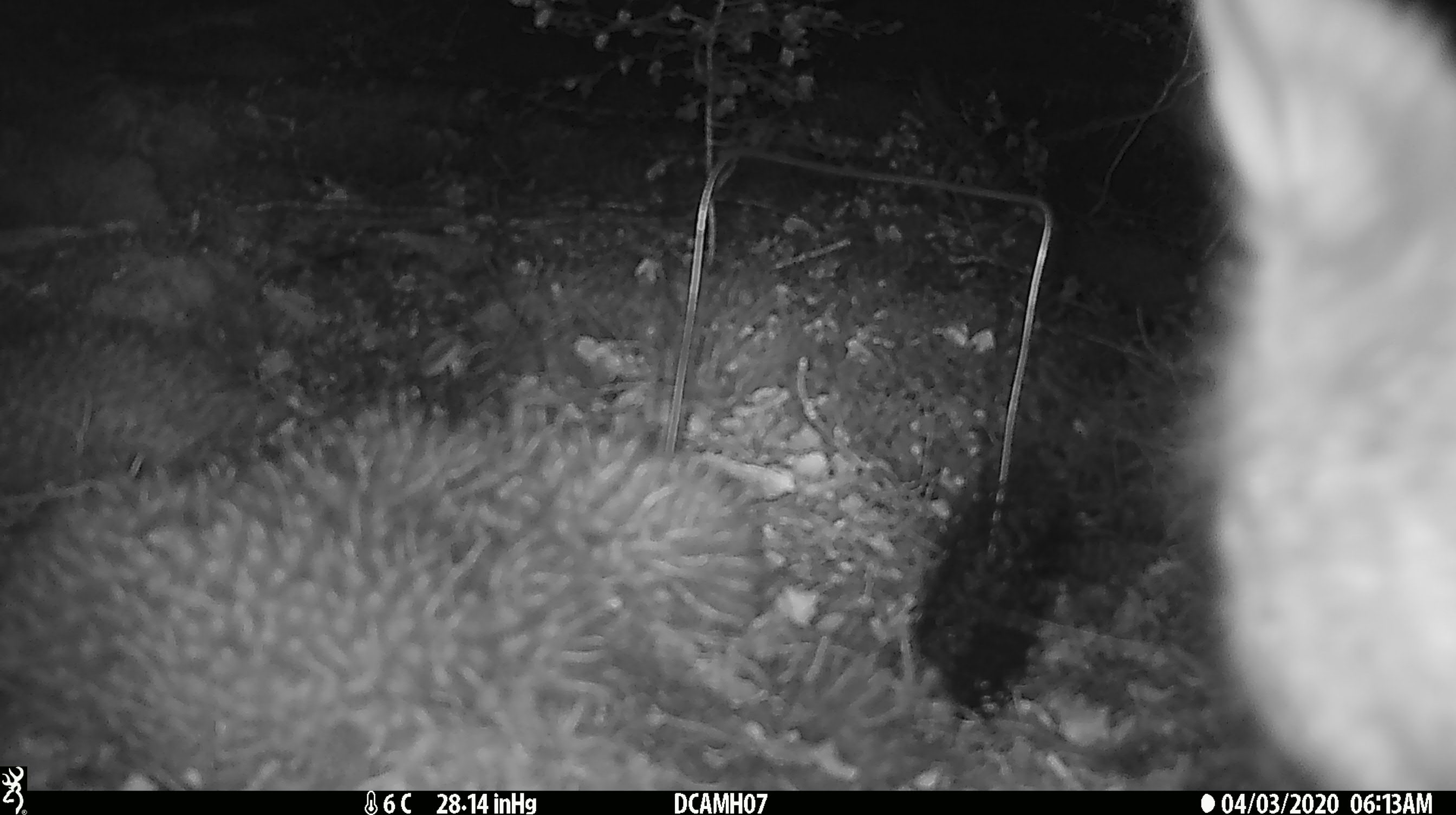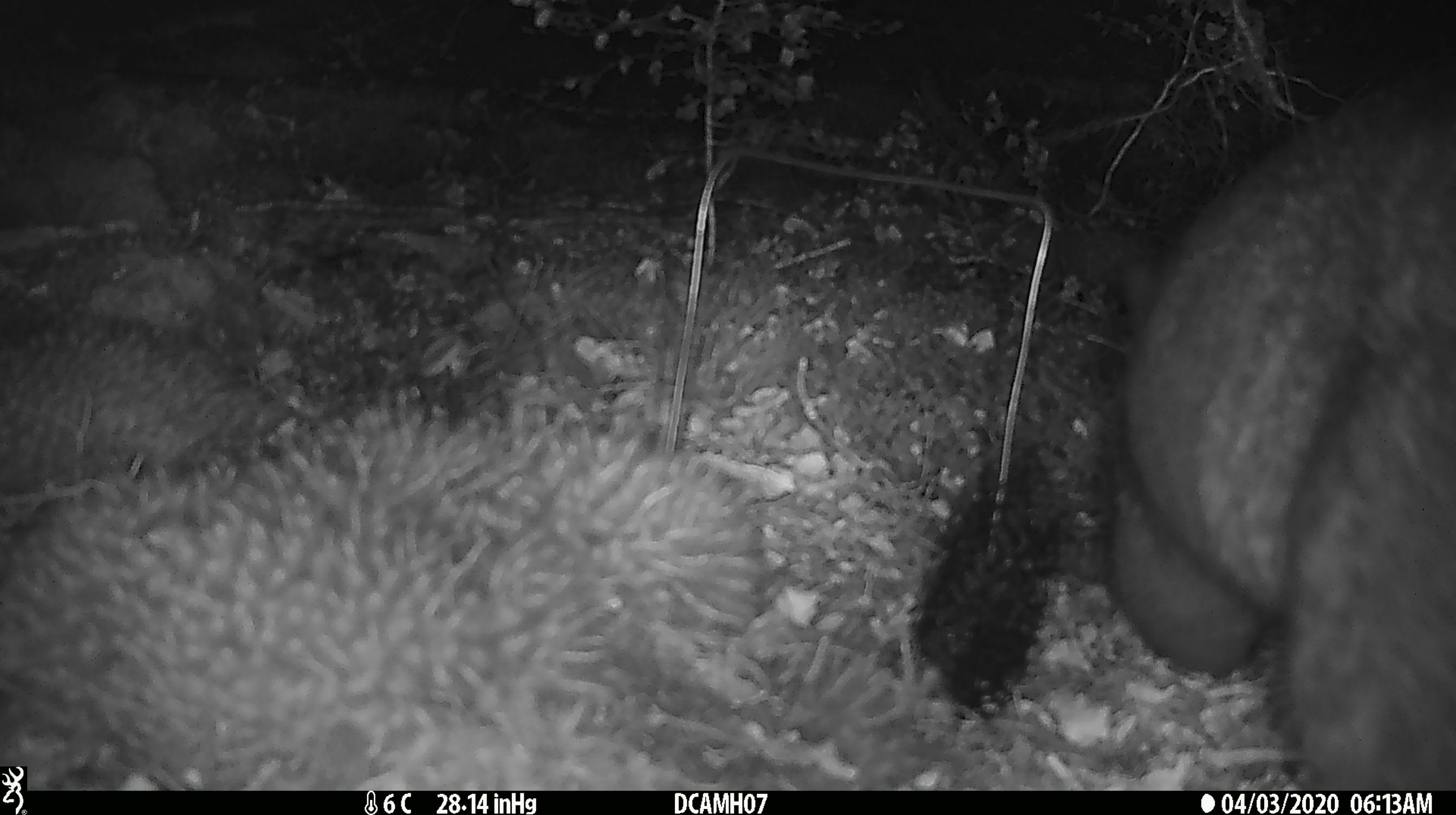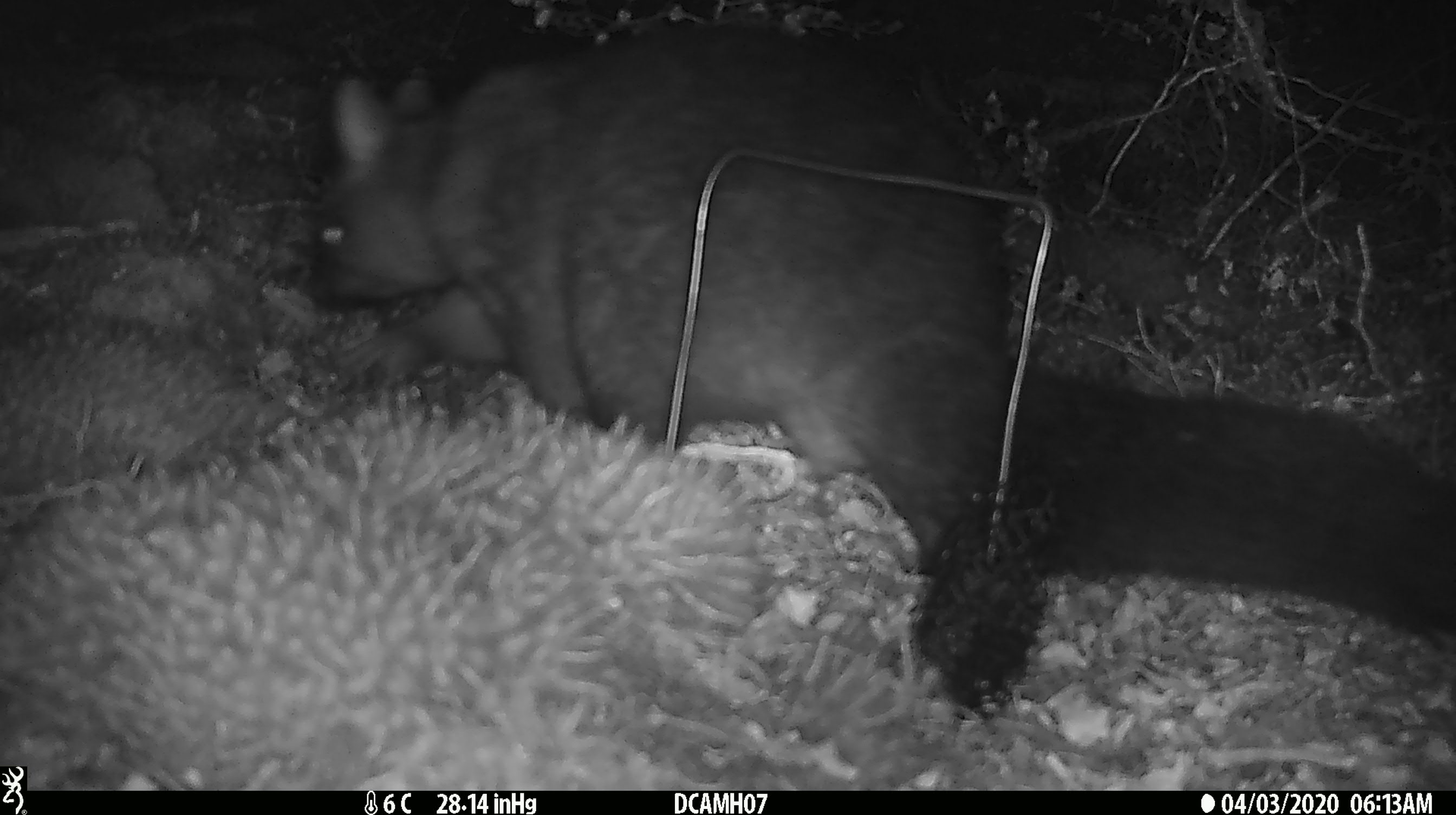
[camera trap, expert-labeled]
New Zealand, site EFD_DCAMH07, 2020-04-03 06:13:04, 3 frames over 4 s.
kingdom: Animalia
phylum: Chordata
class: Mammalia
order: Diprotodontia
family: Phalangeridae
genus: Trichosurus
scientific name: Trichosurus vulpecula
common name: common brushtail possum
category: possum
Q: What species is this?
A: Possum (common brushtail possum) (Trichosurus vulpecula).